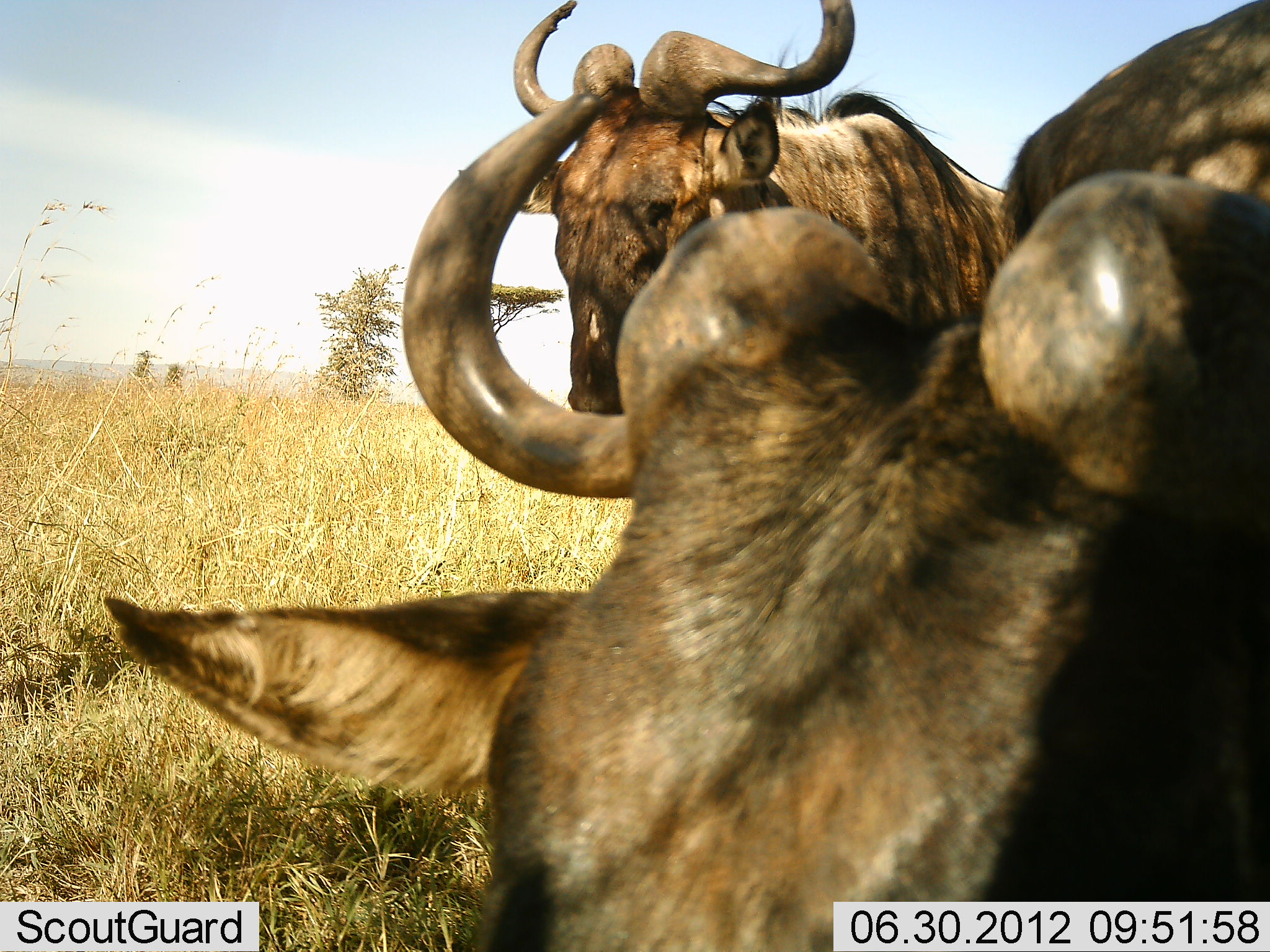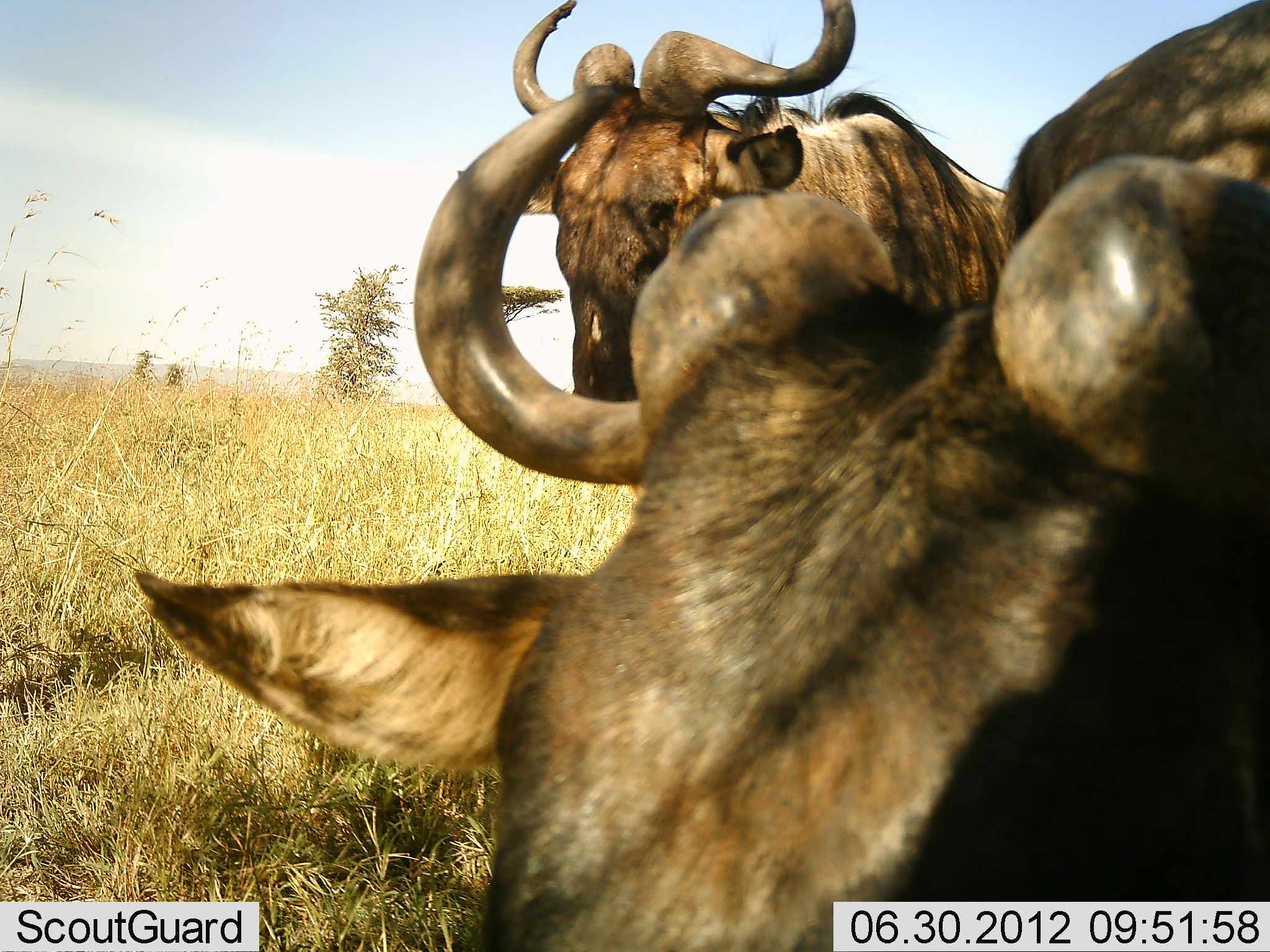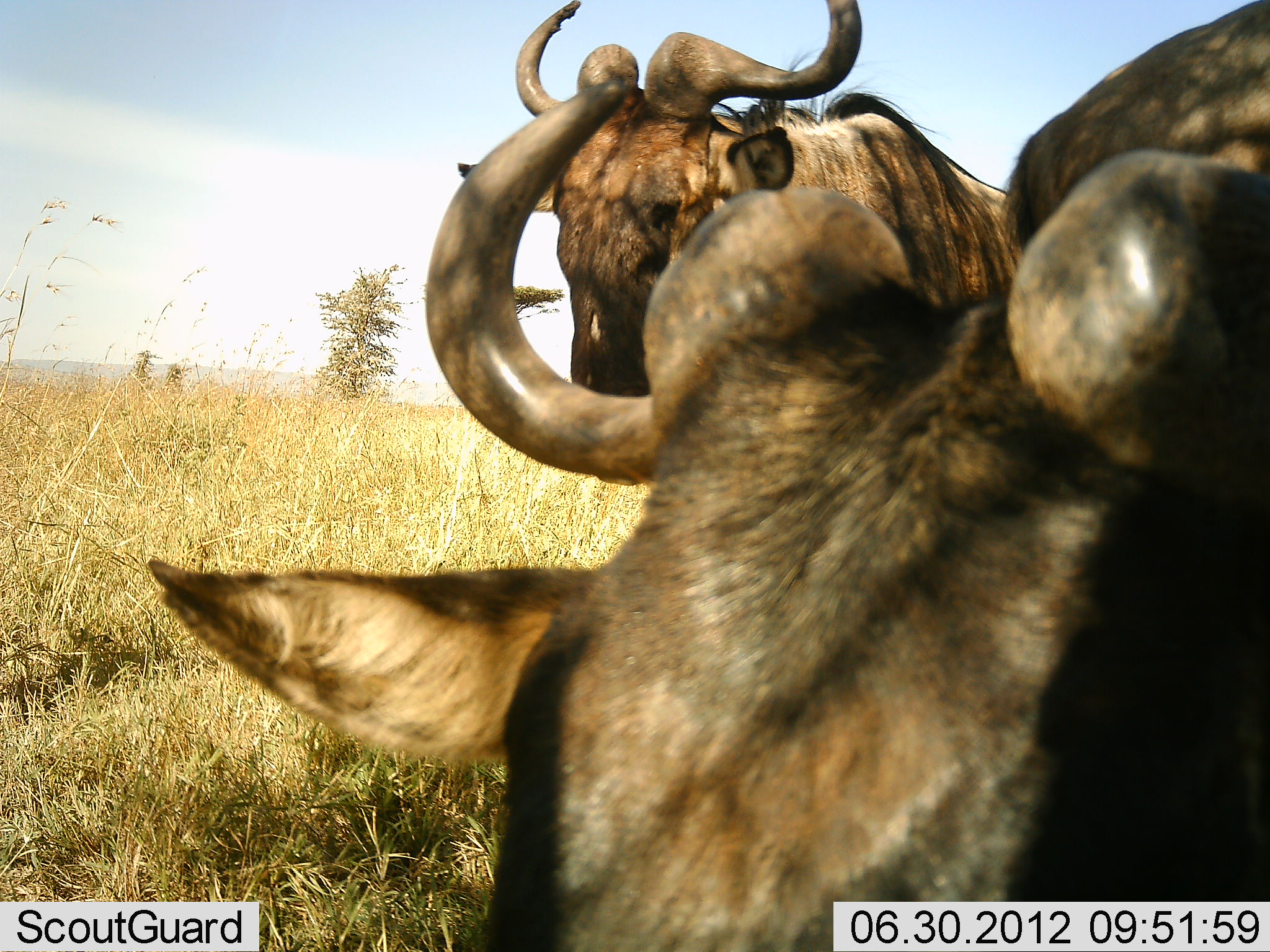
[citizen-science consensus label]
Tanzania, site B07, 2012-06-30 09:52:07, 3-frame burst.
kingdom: Animalia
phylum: Chordata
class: Mammalia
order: Artiodactyla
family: Bovidae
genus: Connochaetes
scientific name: Connochaetes taurinus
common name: blue wildebeest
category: wildebeest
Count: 3.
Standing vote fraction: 90%.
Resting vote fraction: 20%.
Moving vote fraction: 0%.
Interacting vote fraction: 10%.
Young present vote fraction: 0%.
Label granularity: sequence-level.